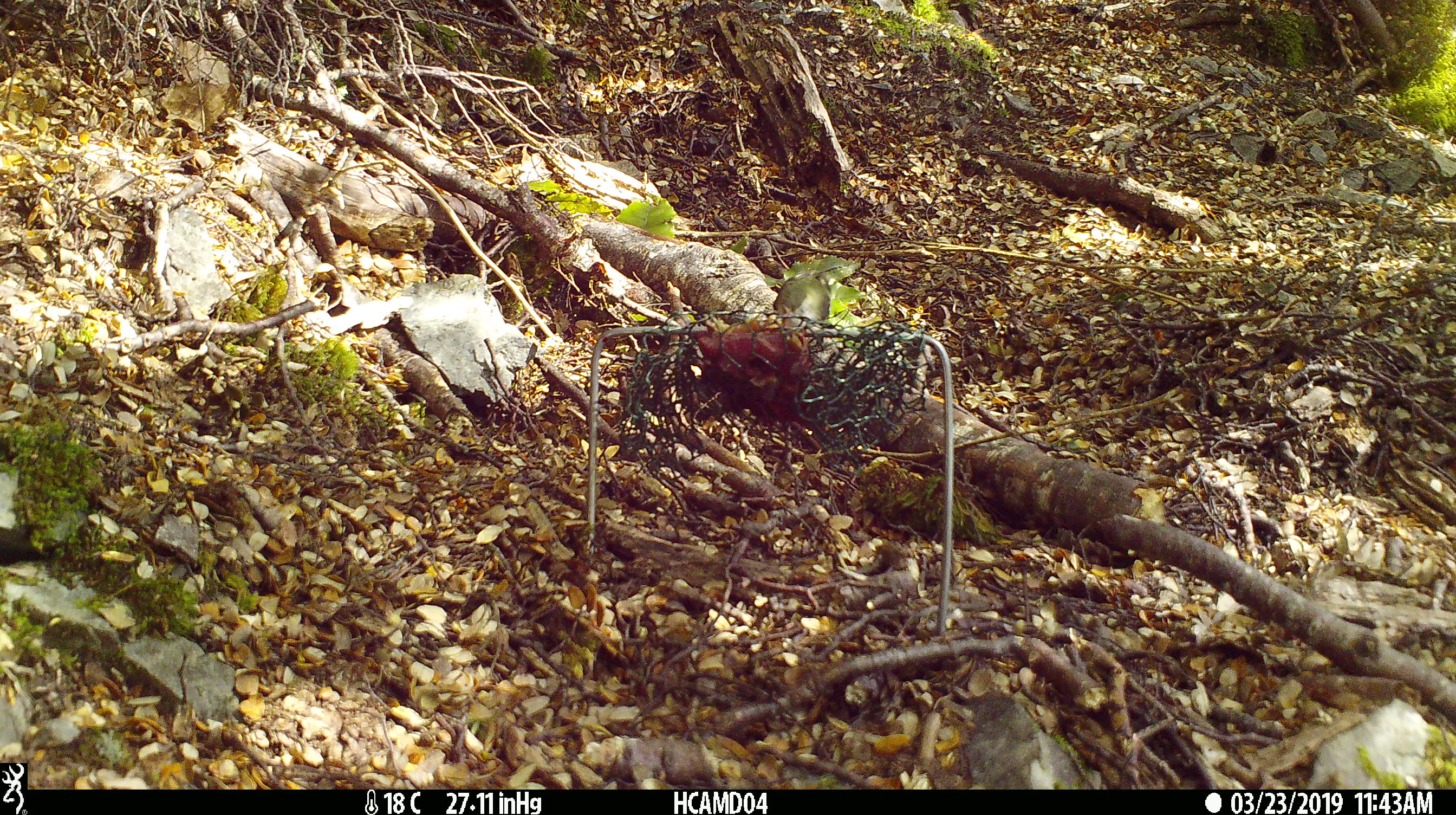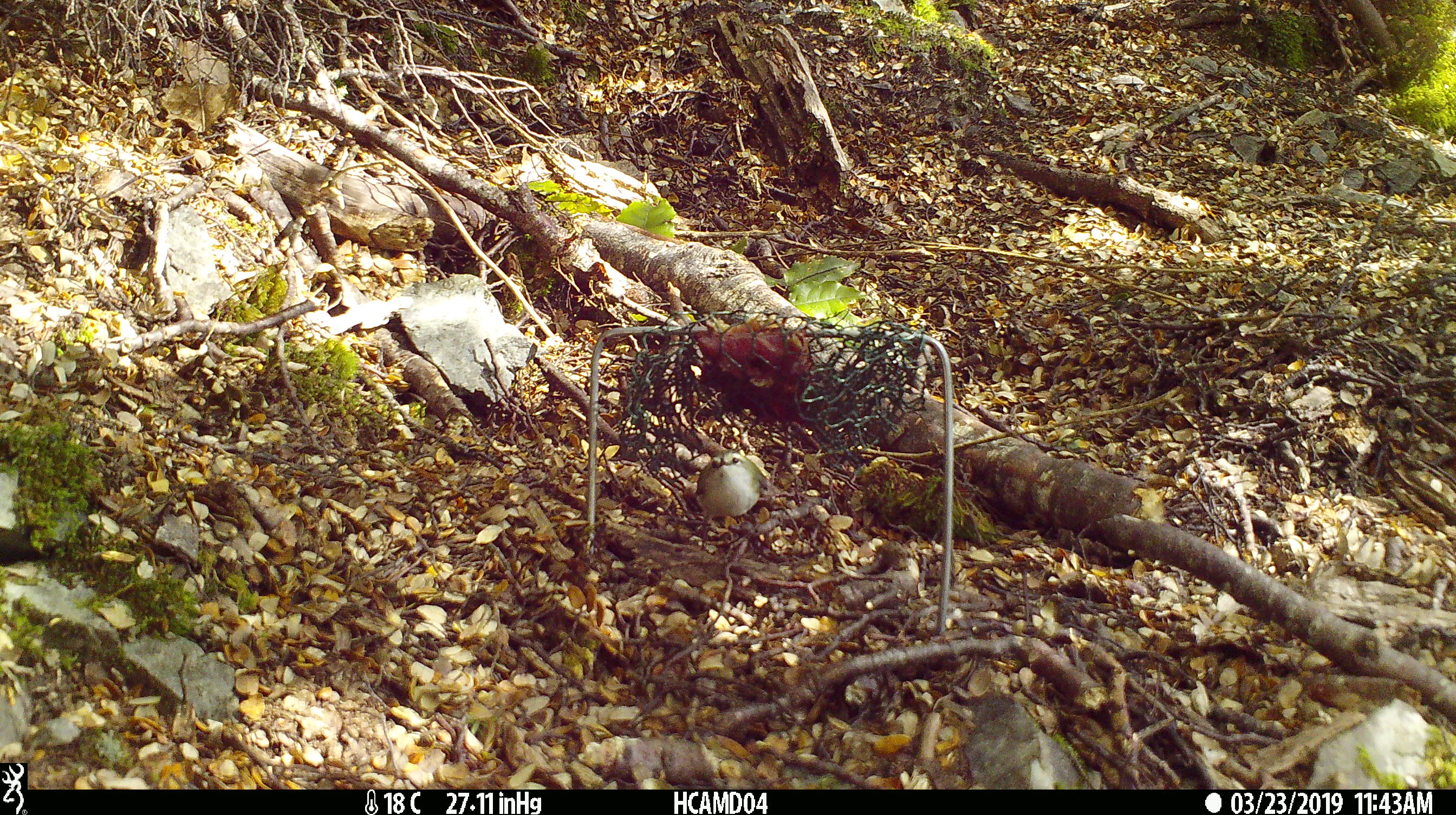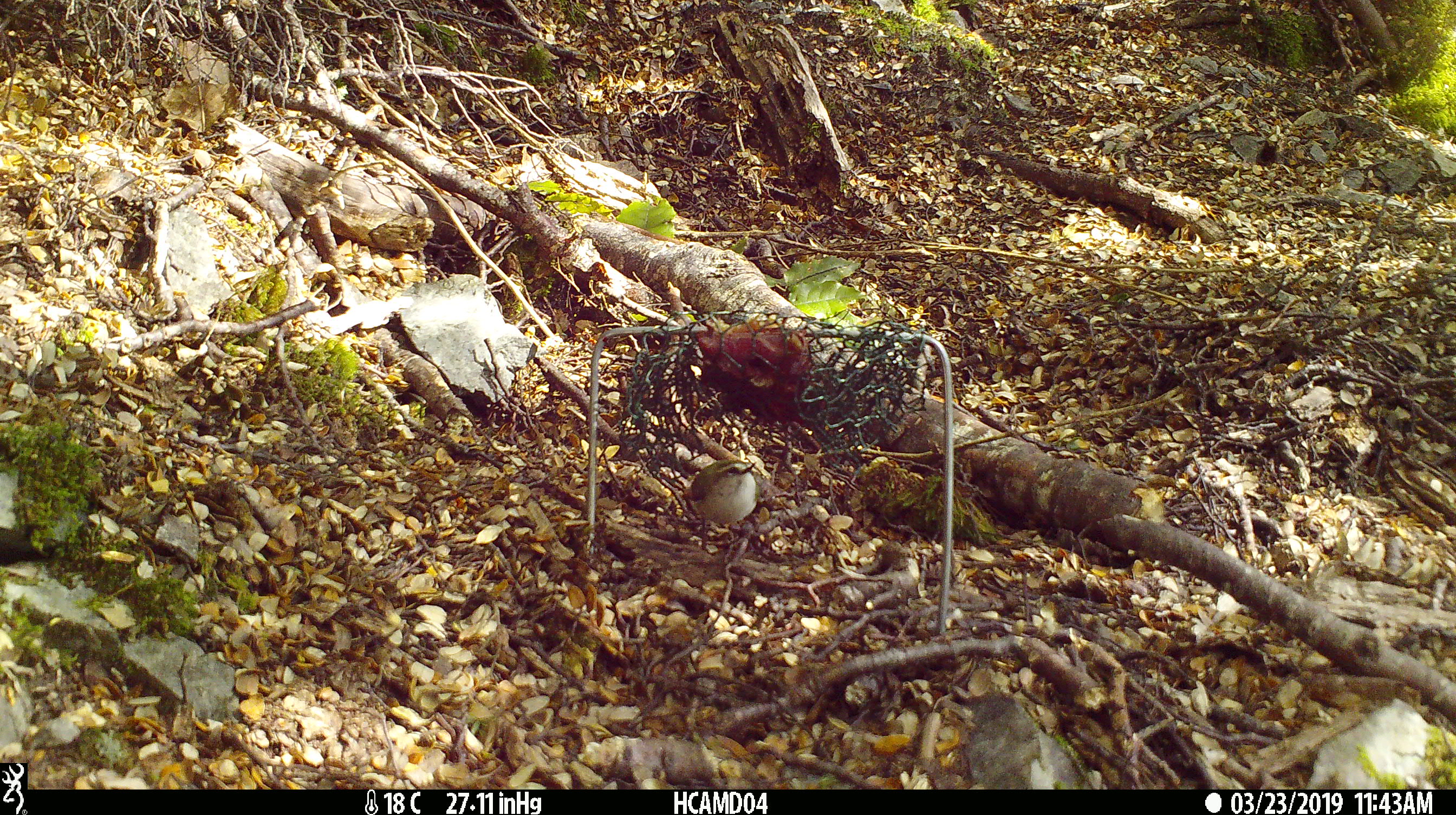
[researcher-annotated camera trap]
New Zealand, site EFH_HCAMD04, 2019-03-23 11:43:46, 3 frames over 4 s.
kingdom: Animalia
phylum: Chordata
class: Aves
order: Passeriformes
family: Acanthisittidae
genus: Acanthisitta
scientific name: Acanthisitta chloris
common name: rifleman